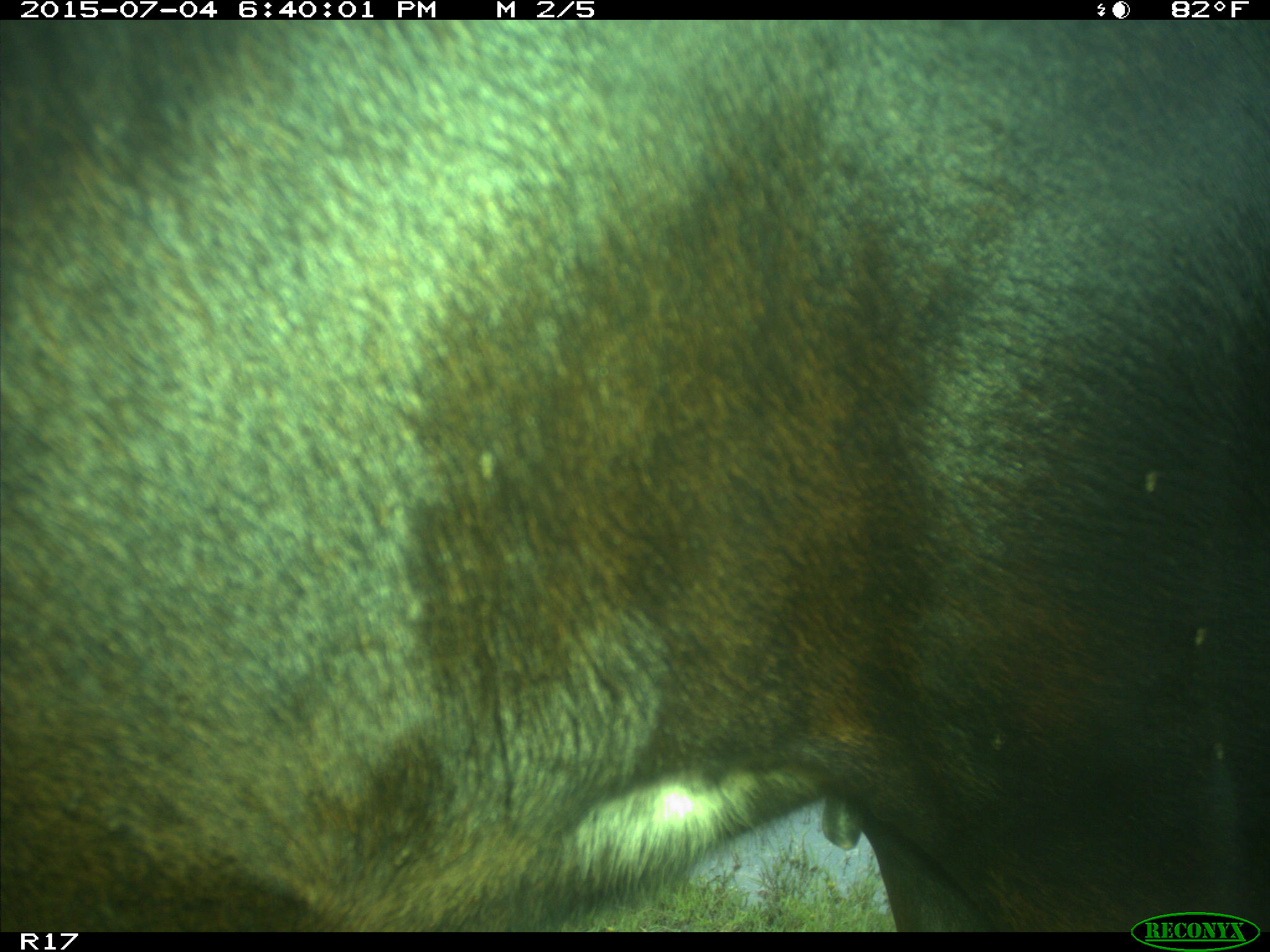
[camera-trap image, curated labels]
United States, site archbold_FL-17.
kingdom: Animalia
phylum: Chordata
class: Mammalia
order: Artiodactyla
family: Bovidae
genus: Bos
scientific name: Bos taurus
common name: domestic cow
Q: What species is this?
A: Bos taurus (domestic cow).